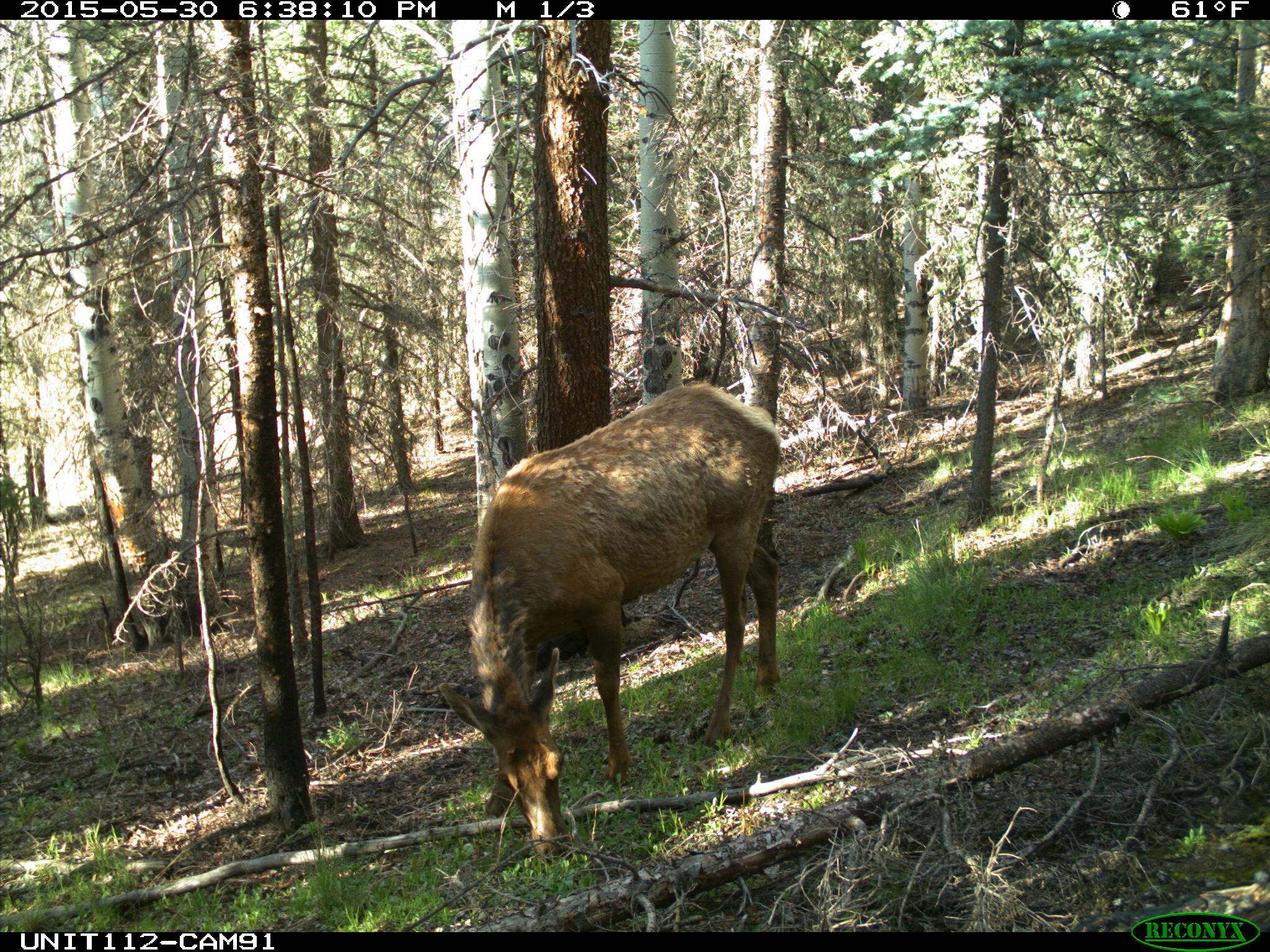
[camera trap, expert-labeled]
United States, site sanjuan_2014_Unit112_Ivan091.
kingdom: Animalia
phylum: Chordata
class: Mammalia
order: Artiodactyla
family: Cervidae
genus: Cervus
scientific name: Cervus elaphus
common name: red deer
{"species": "Cervus elaphus (red deer)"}